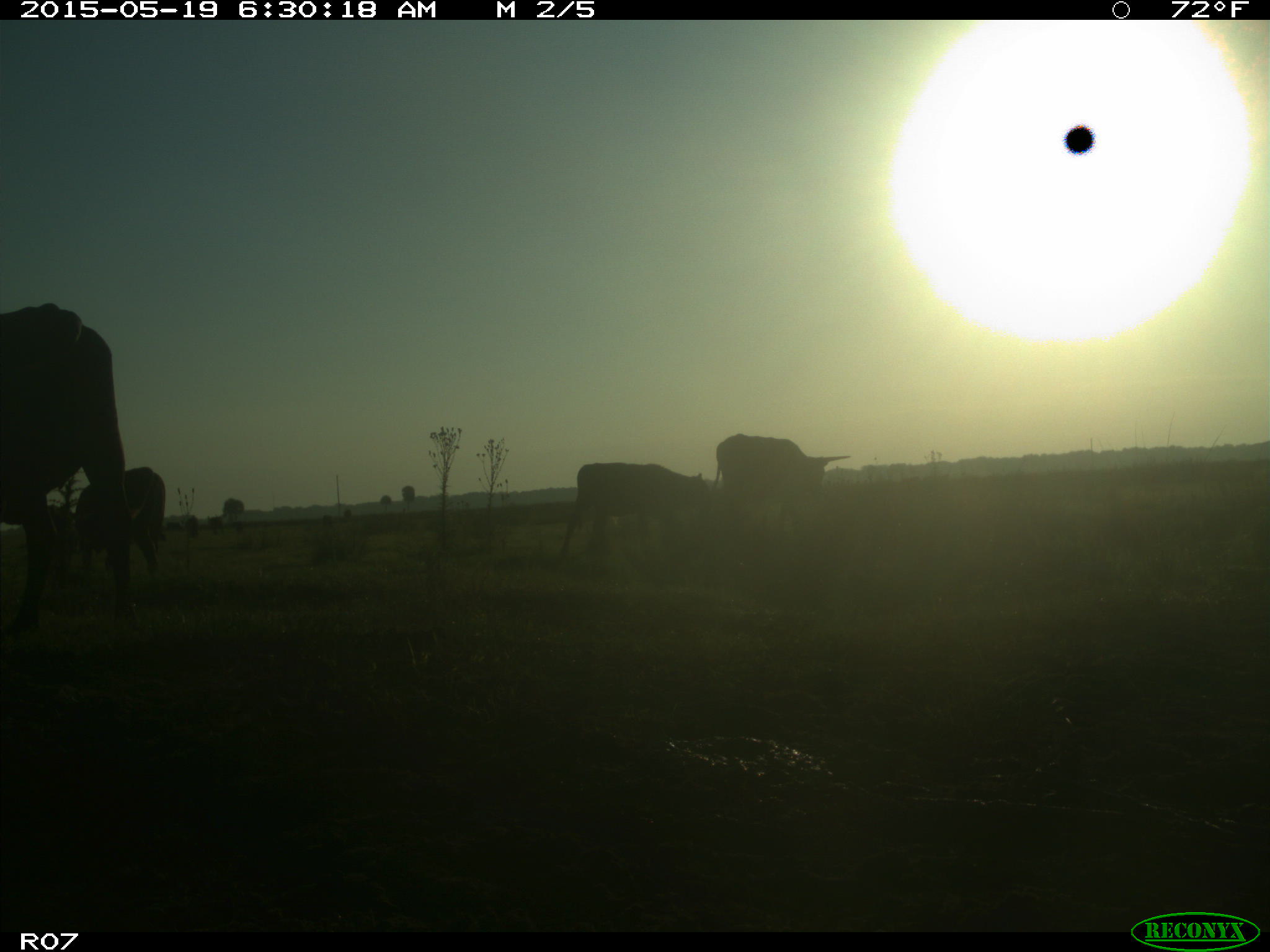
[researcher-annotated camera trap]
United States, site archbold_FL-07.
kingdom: Animalia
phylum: Chordata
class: Mammalia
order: Artiodactyla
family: Bovidae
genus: Bos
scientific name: Bos taurus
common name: domestic cow